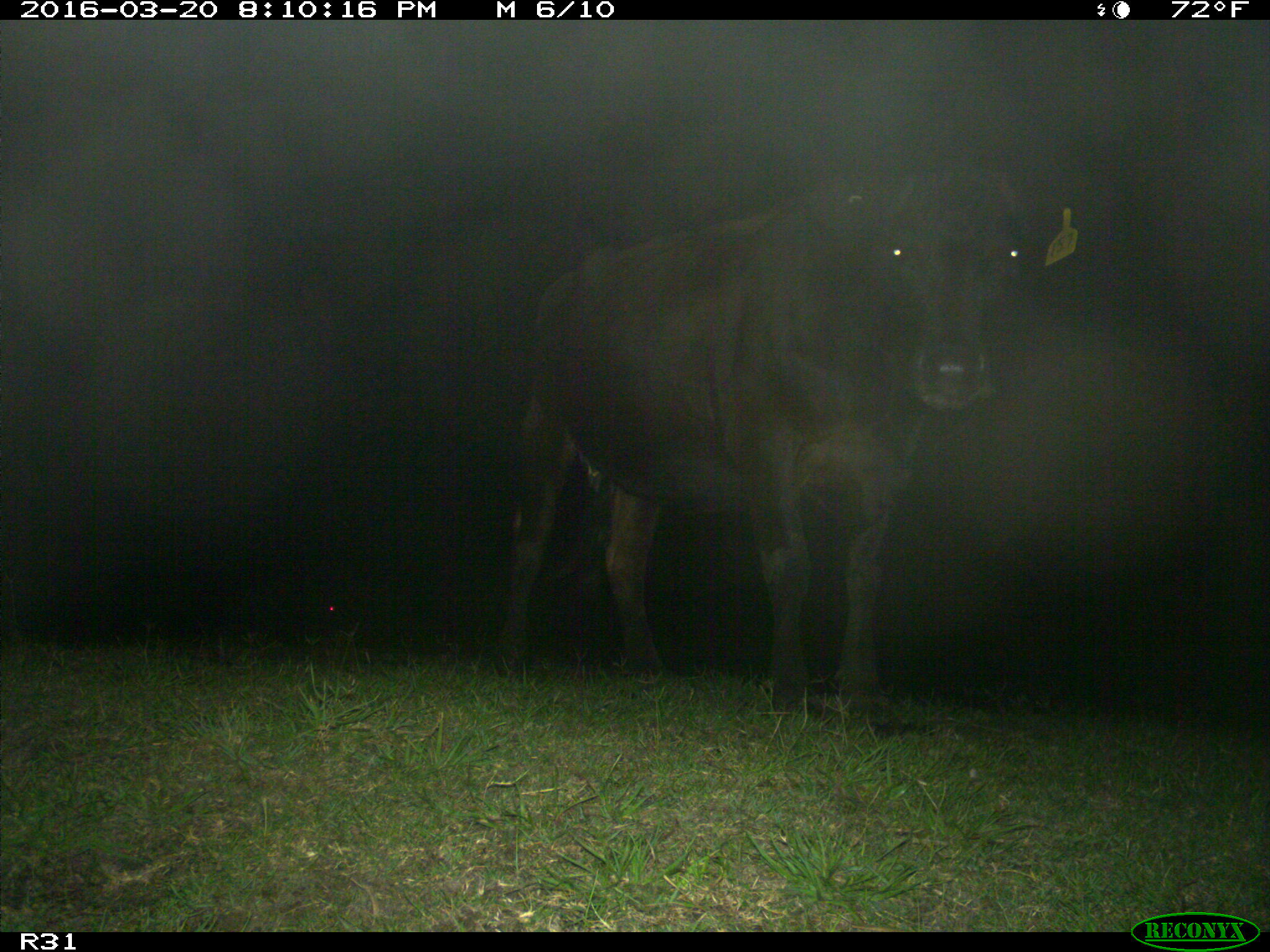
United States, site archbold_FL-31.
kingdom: Animalia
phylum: Chordata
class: Mammalia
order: Artiodactyla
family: Bovidae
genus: Bos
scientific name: Bos taurus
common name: domestic cow